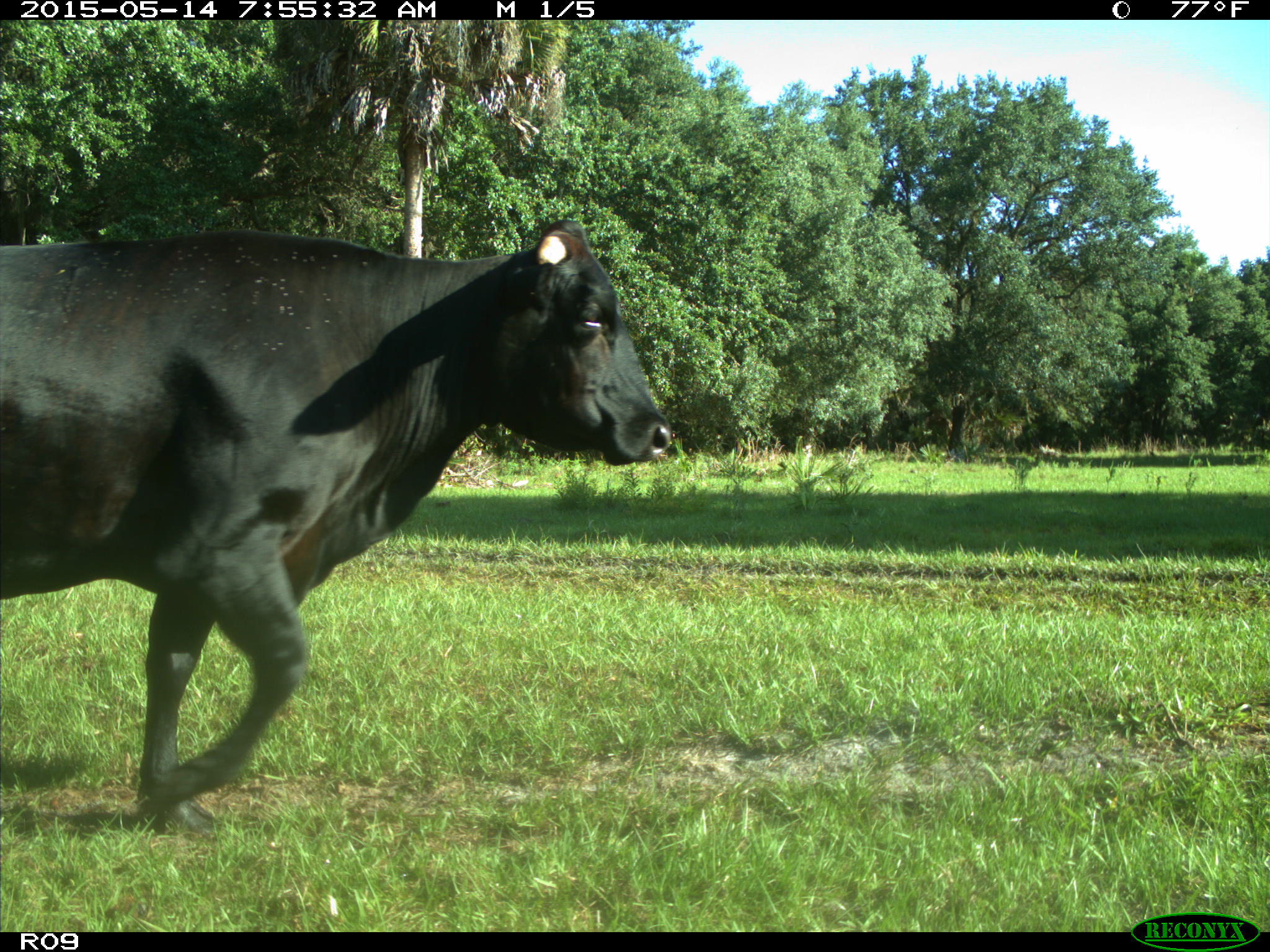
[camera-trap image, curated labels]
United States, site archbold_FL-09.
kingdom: Animalia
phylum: Chordata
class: Mammalia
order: Artiodactyla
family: Bovidae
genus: Bos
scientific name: Bos taurus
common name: domestic cow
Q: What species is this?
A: Bos taurus (domestic cow).